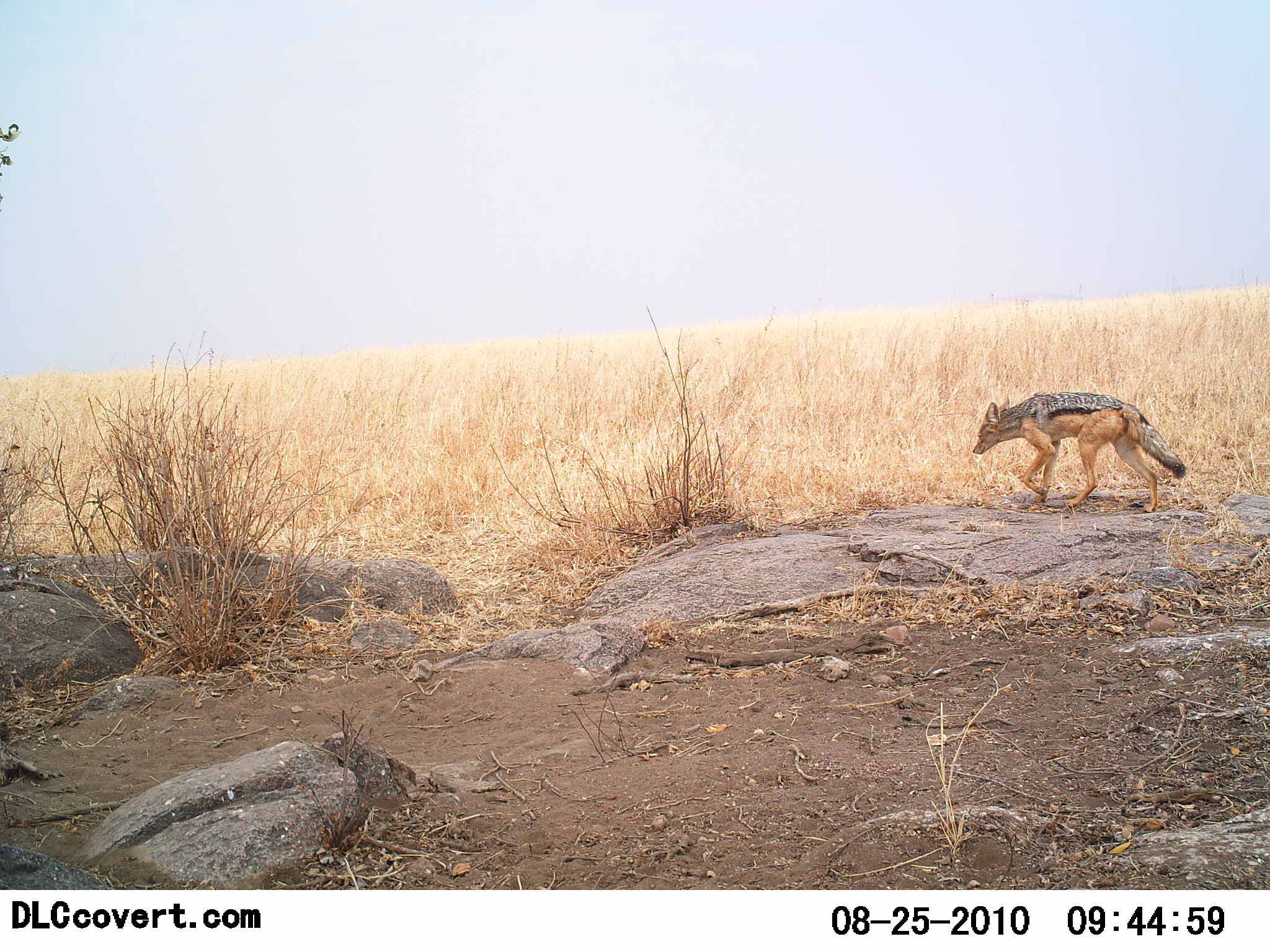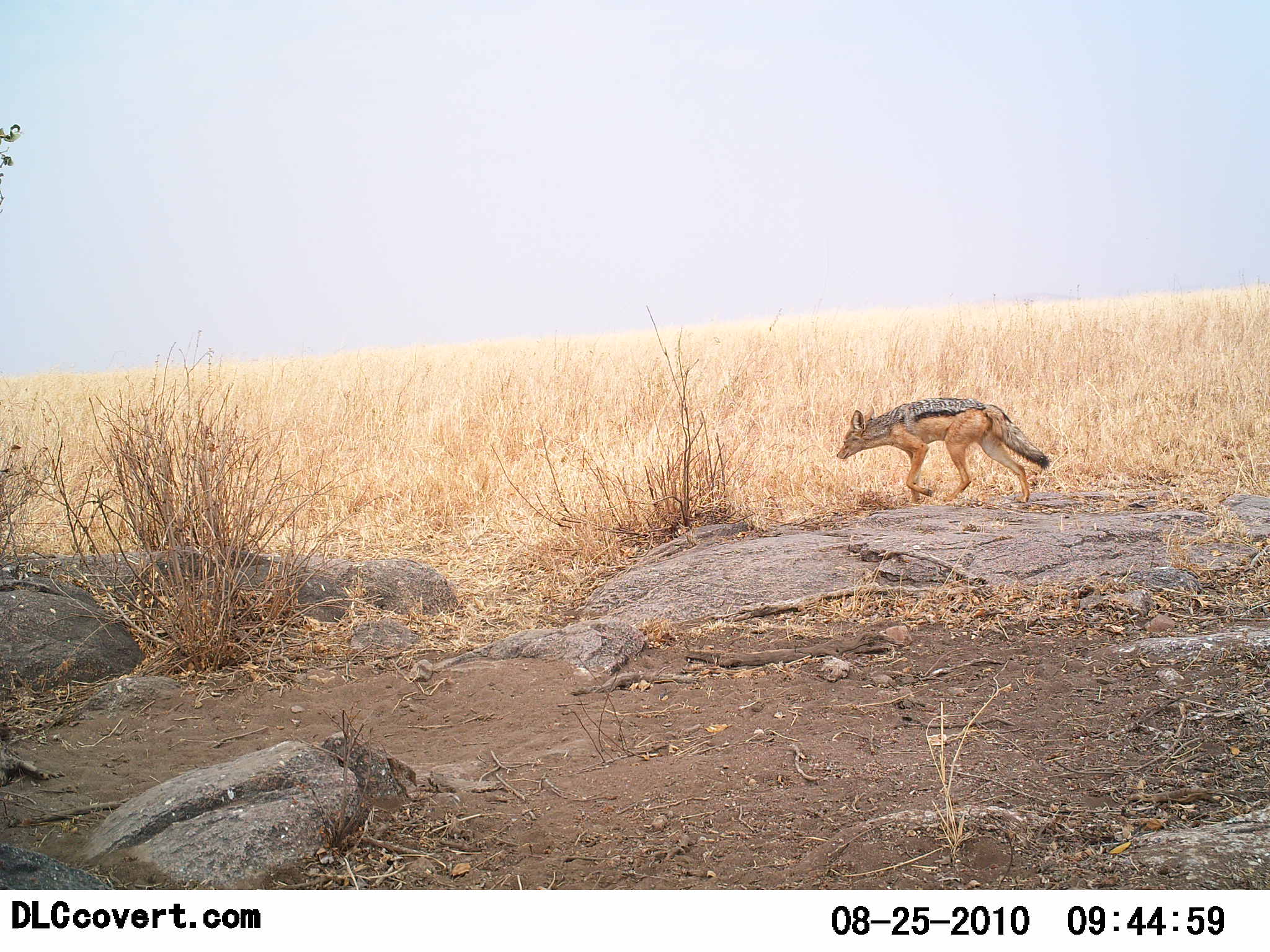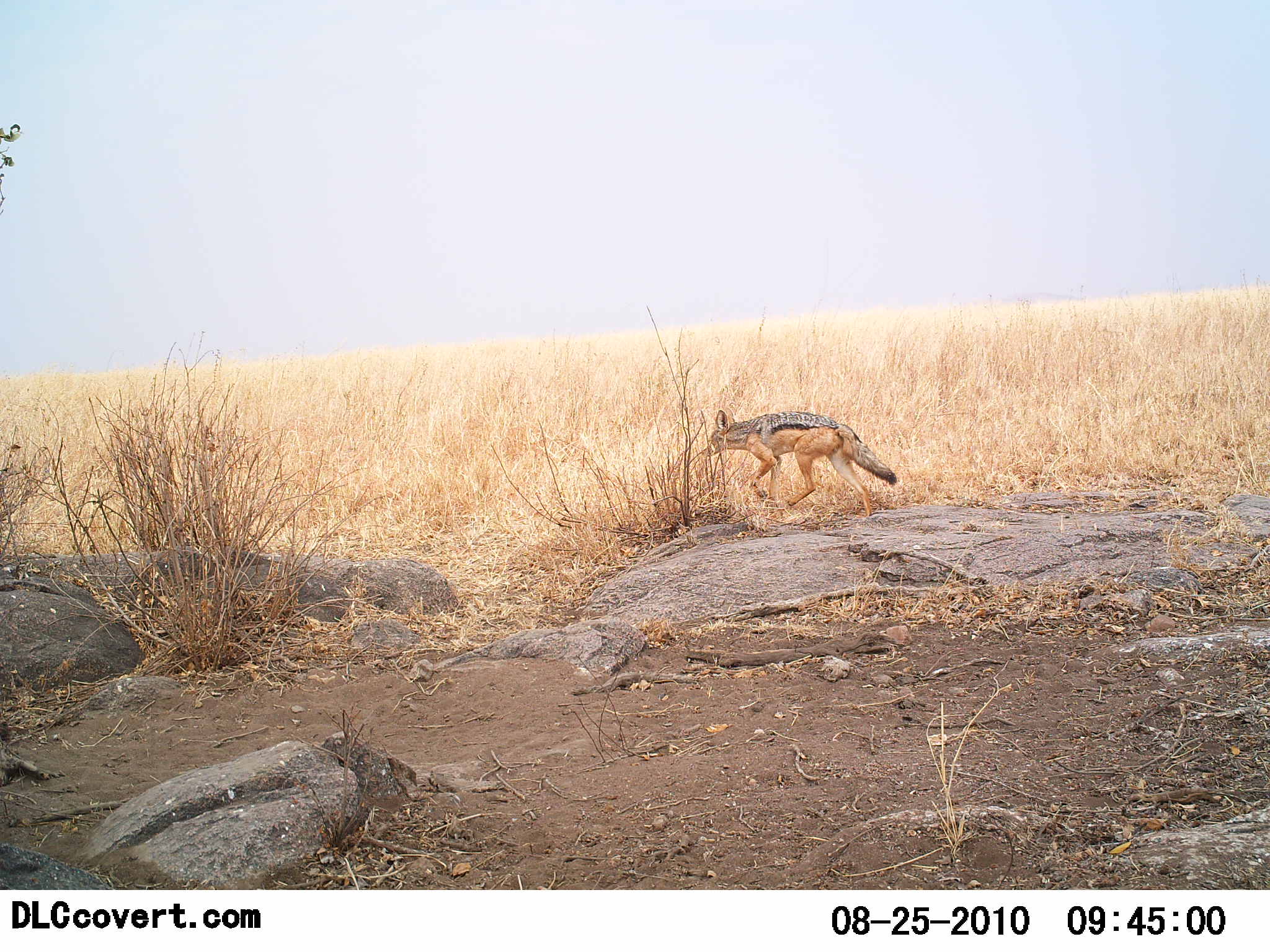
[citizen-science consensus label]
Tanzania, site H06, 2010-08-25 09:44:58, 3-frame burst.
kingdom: Animalia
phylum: Chordata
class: Mammalia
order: Carnivora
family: Canidae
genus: Lupulella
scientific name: Lupulella mesomelas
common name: black-backed jackal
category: jackal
Jackal (black-backed jackal) (Lupulella mesomelas), count 1. Behavior (volunteer vote fractions): standing 7%, resting 0%, moving 100%, interacting 0%. Young present (vote fraction): 0%. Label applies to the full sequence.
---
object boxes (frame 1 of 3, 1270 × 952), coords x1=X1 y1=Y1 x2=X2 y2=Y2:
animal: x1=972 y1=391 x2=1186 y2=513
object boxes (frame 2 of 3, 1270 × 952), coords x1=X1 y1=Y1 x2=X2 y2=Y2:
animal: x1=836 y1=396 x2=1050 y2=507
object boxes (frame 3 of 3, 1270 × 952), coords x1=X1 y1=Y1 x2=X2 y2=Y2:
animal: x1=701 y1=408 x2=897 y2=518